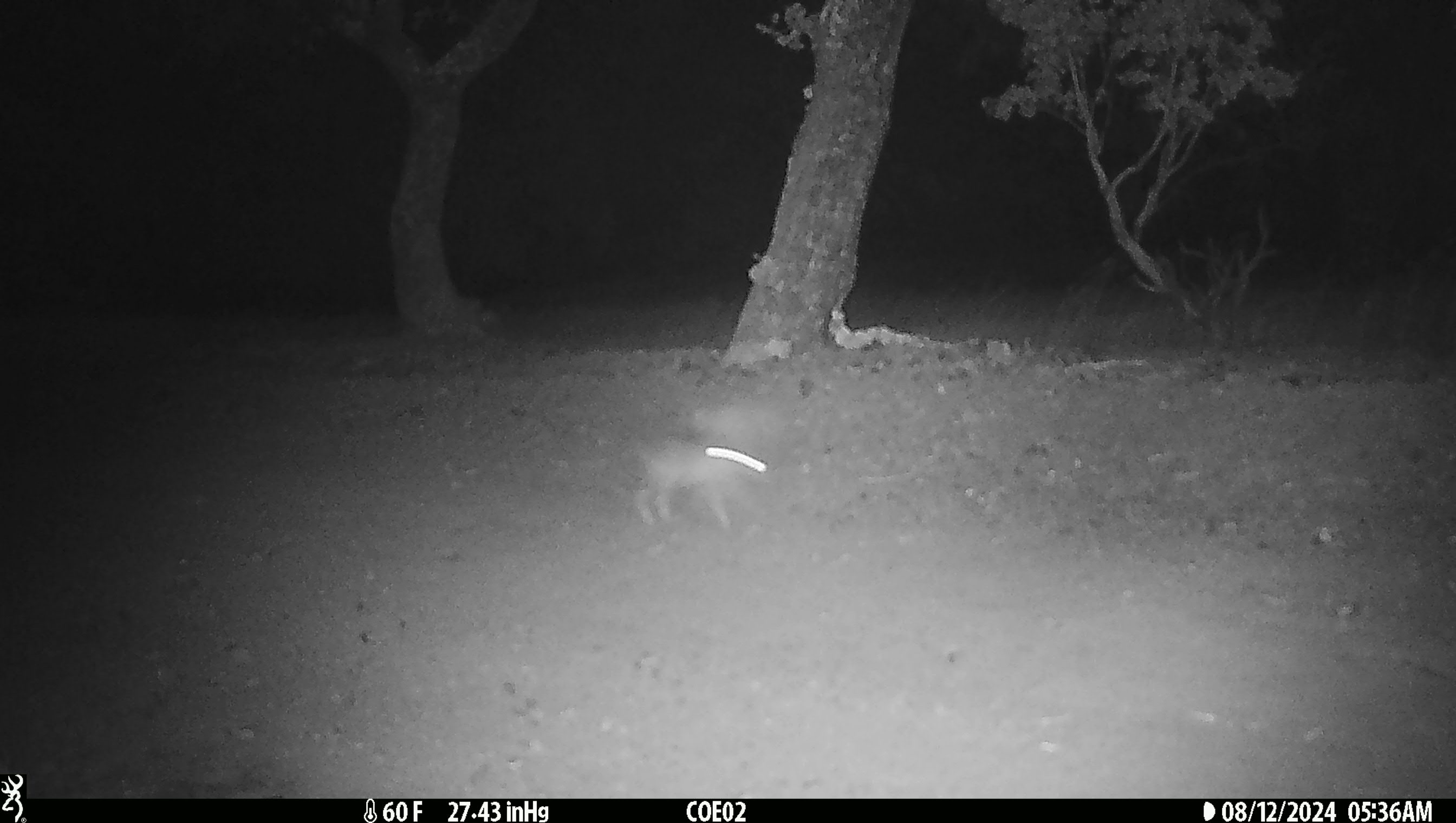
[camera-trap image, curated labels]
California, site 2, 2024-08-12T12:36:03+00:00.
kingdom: Animalia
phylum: Chordata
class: Mammalia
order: Lagomorpha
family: Leporidae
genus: Lepus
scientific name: Lepus californicus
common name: black-tailed jackrabbit